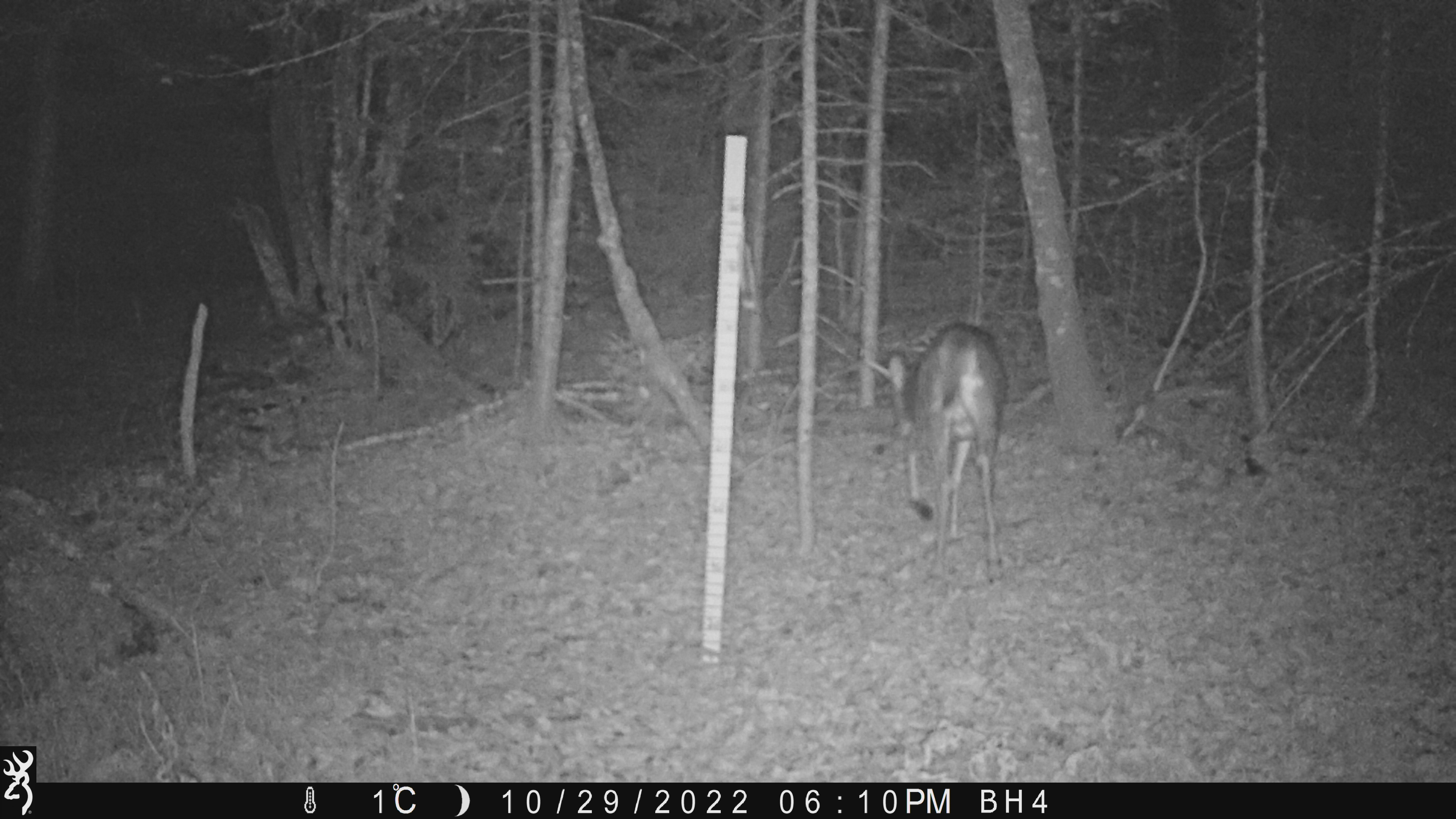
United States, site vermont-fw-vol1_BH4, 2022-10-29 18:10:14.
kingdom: Animalia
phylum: Chordata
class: Mammalia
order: Artiodactyla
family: Cervidae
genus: Odocoileus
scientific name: Odocoileus virginianus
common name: white-tailed deer